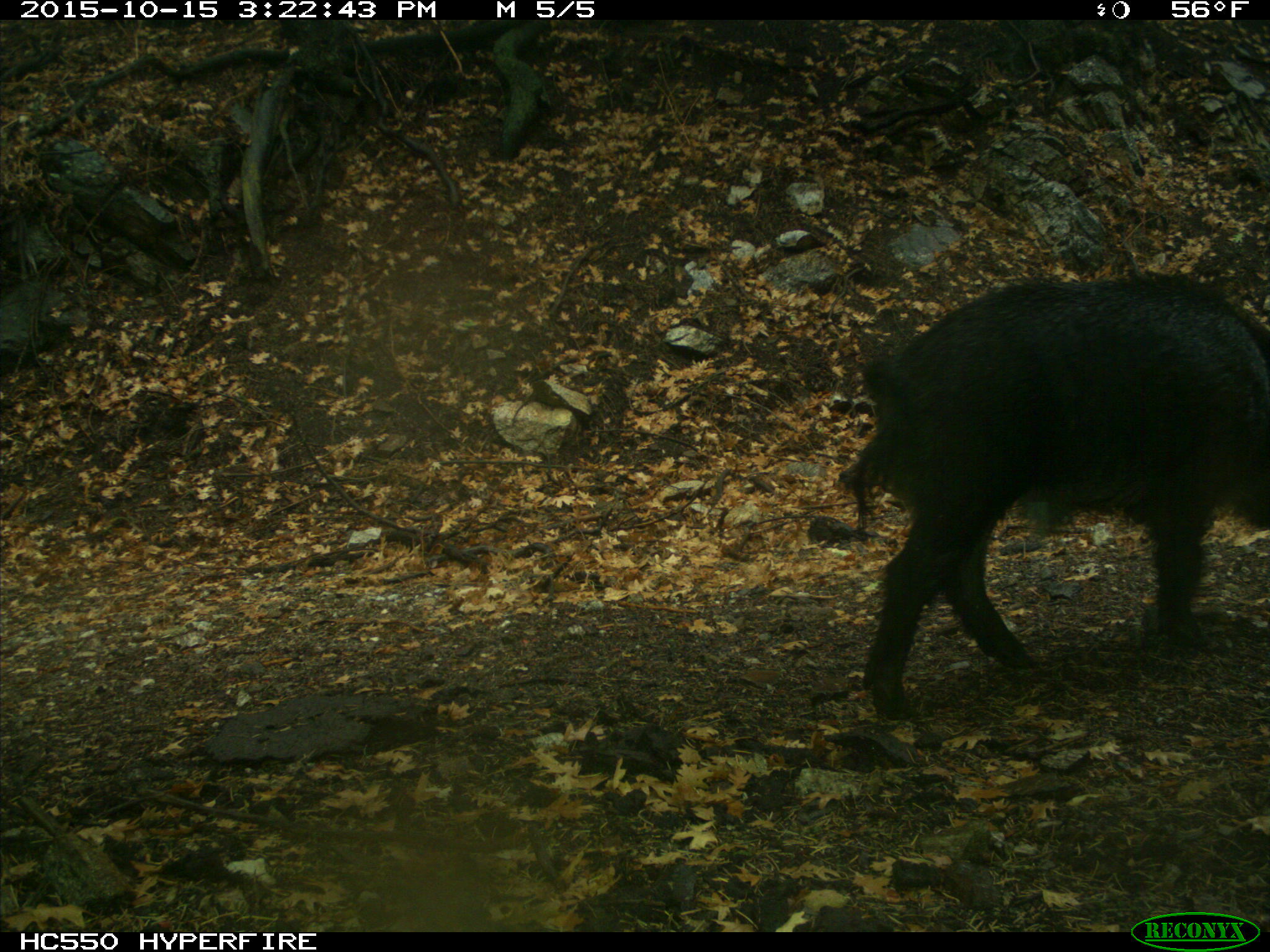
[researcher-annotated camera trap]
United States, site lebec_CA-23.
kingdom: Animalia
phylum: Chordata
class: Mammalia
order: Artiodactyla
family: Suidae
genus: Sus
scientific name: Sus scrofa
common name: wild boar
Sus scrofa (wild boar).